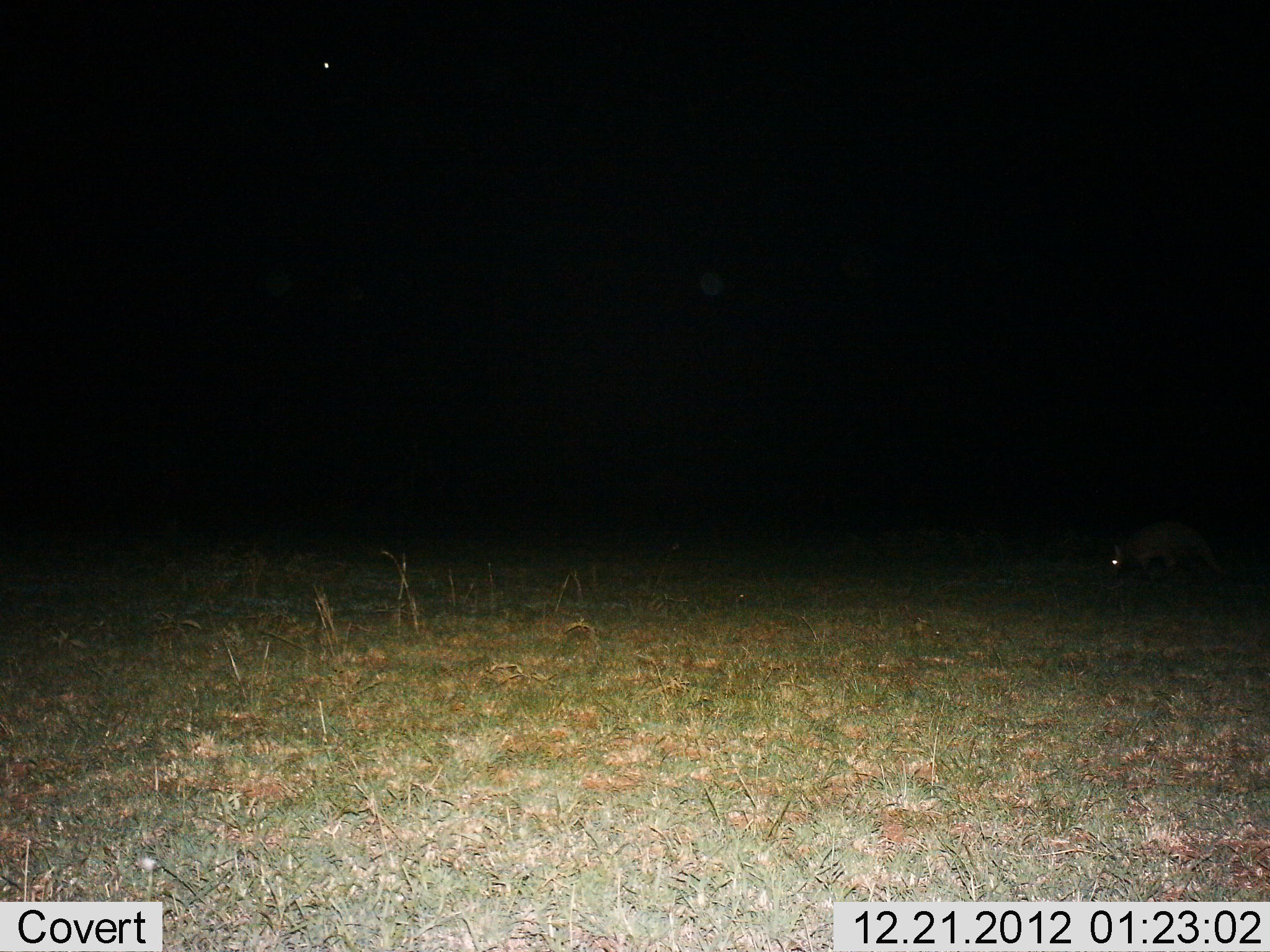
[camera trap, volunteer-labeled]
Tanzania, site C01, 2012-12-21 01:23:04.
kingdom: Animalia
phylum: Chordata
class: Mammalia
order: Tubulidentata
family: Orycteropodidae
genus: Orycteropus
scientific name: Orycteropus afer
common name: aardvark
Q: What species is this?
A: Aardvark (Orycteropus afer).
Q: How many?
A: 1.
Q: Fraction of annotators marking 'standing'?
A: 67%.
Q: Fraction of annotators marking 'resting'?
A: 0%.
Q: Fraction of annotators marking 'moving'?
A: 50%.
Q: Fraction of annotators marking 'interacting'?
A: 0%.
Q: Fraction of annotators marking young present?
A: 0%.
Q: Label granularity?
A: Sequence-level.